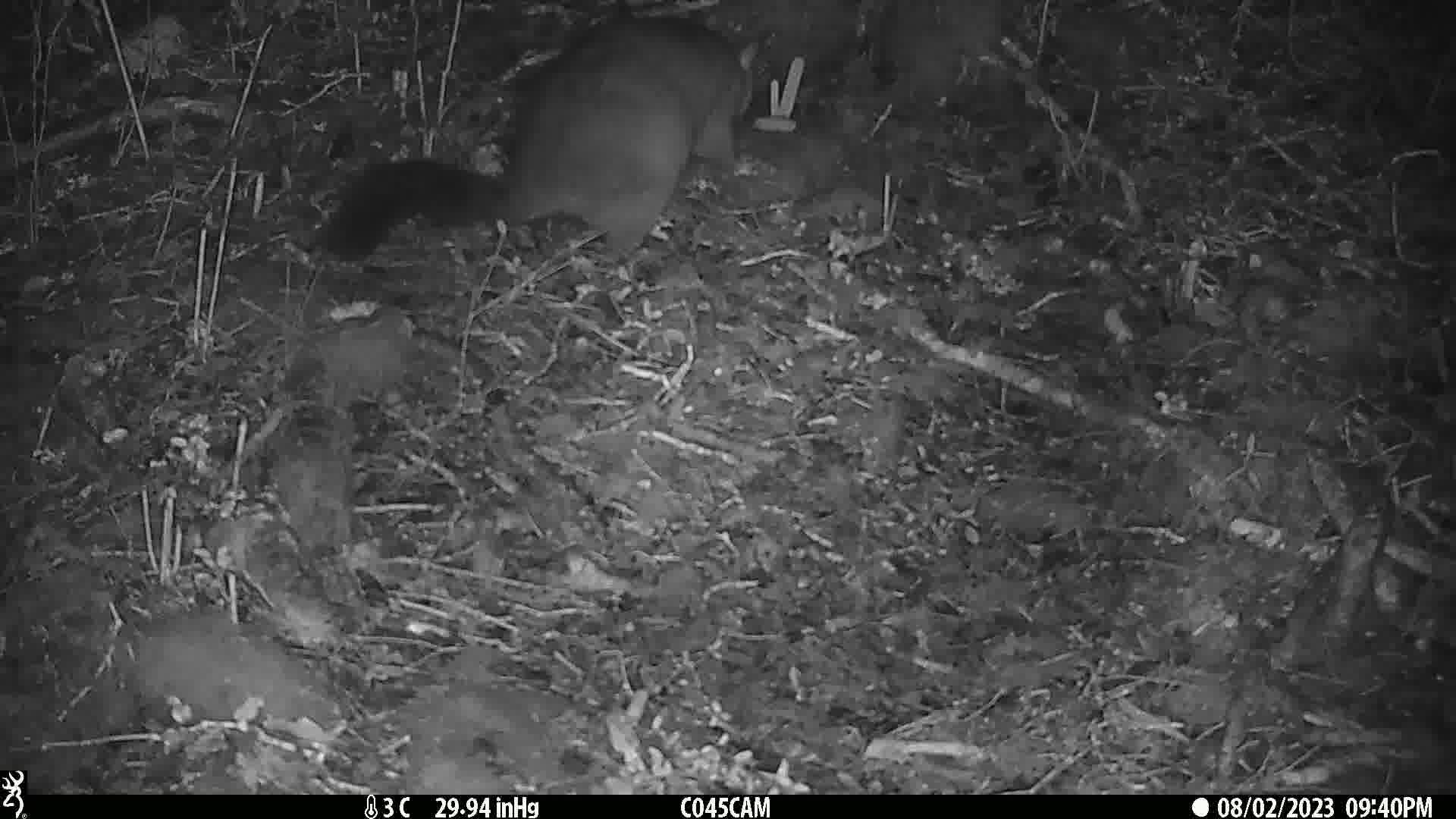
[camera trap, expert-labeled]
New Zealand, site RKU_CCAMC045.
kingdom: Animalia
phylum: Chordata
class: Mammalia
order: Diprotodontia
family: Phalangeridae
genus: Trichosurus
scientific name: Trichosurus vulpecula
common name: common brushtail possum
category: possum